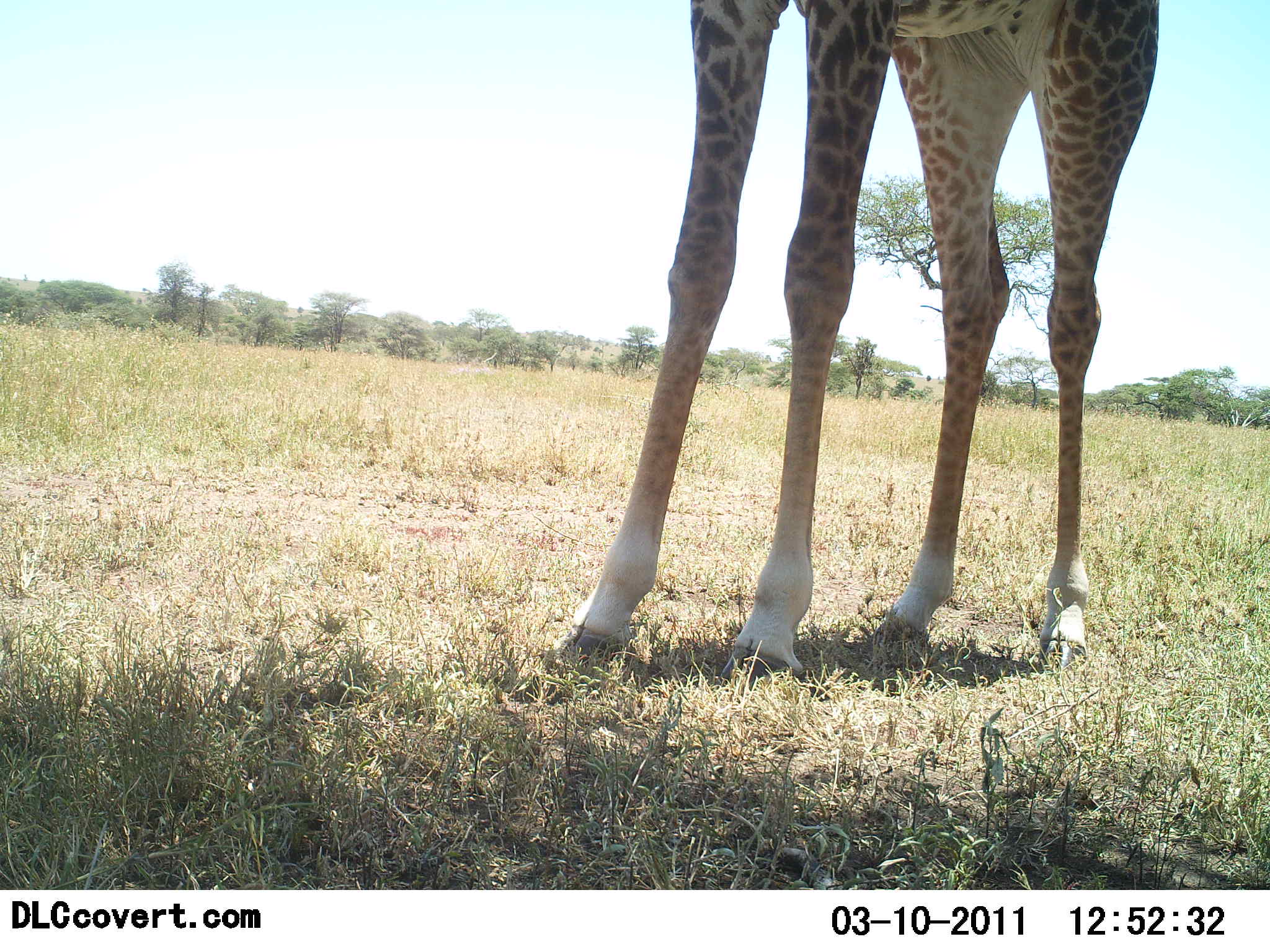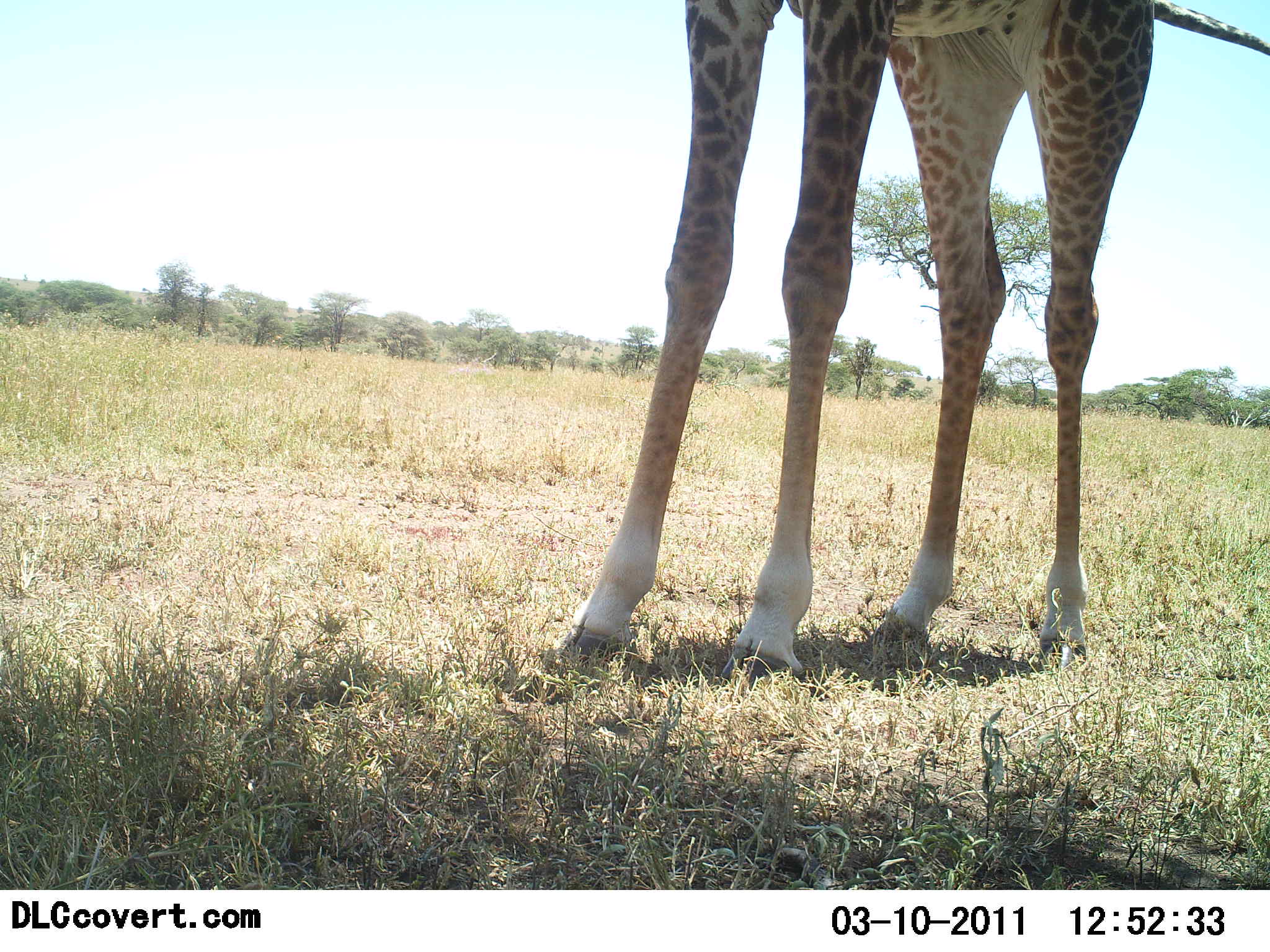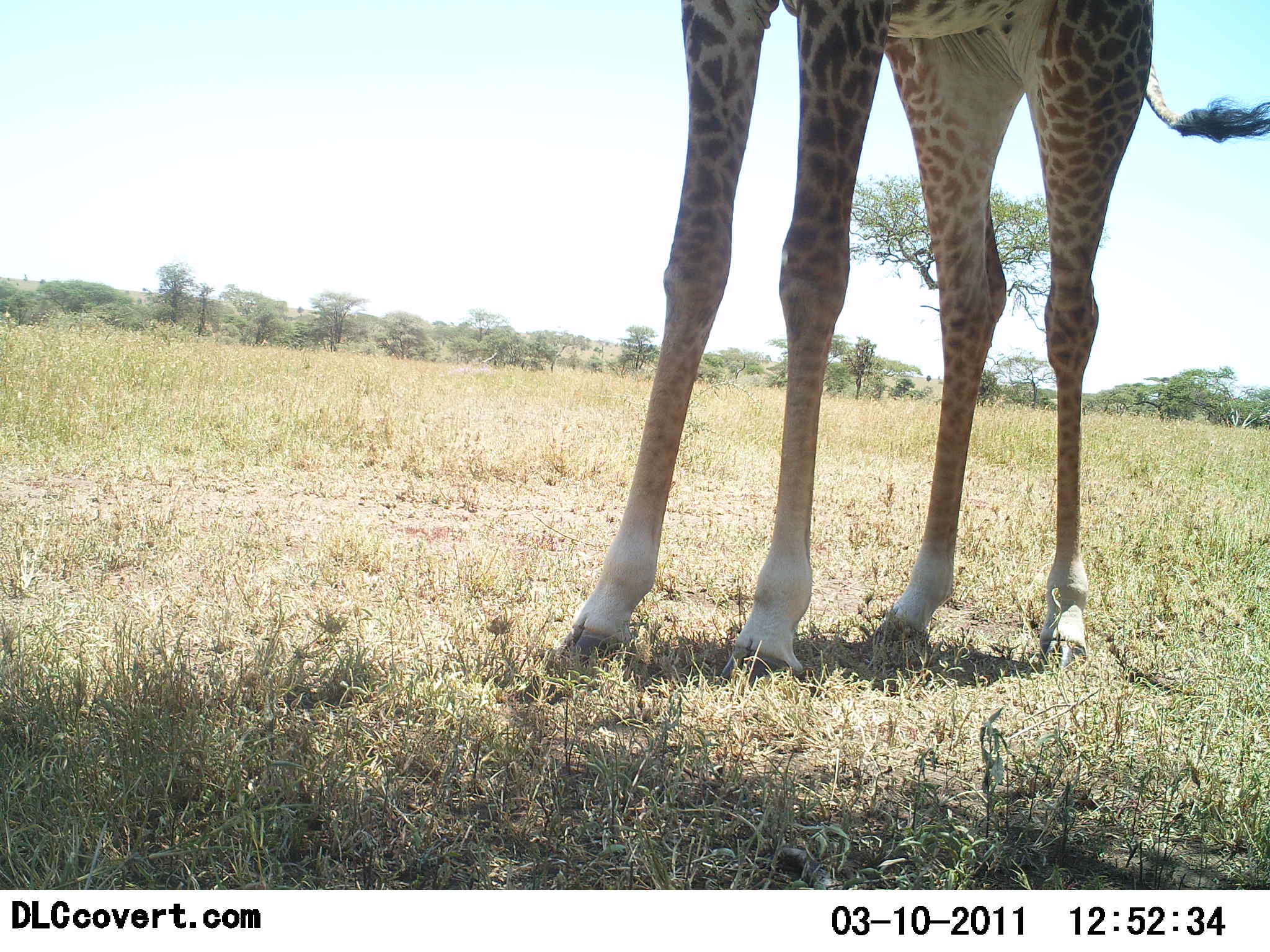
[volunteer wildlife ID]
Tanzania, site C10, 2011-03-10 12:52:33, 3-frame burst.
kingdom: Animalia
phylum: Chordata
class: Mammalia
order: Artiodactyla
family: Giraffidae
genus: Giraffa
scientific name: Giraffa camelopardalis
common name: giraffe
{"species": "giraffe (Giraffa camelopardalis)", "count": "1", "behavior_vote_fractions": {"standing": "100%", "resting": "0%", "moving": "0%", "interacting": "0%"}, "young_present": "0%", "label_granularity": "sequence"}